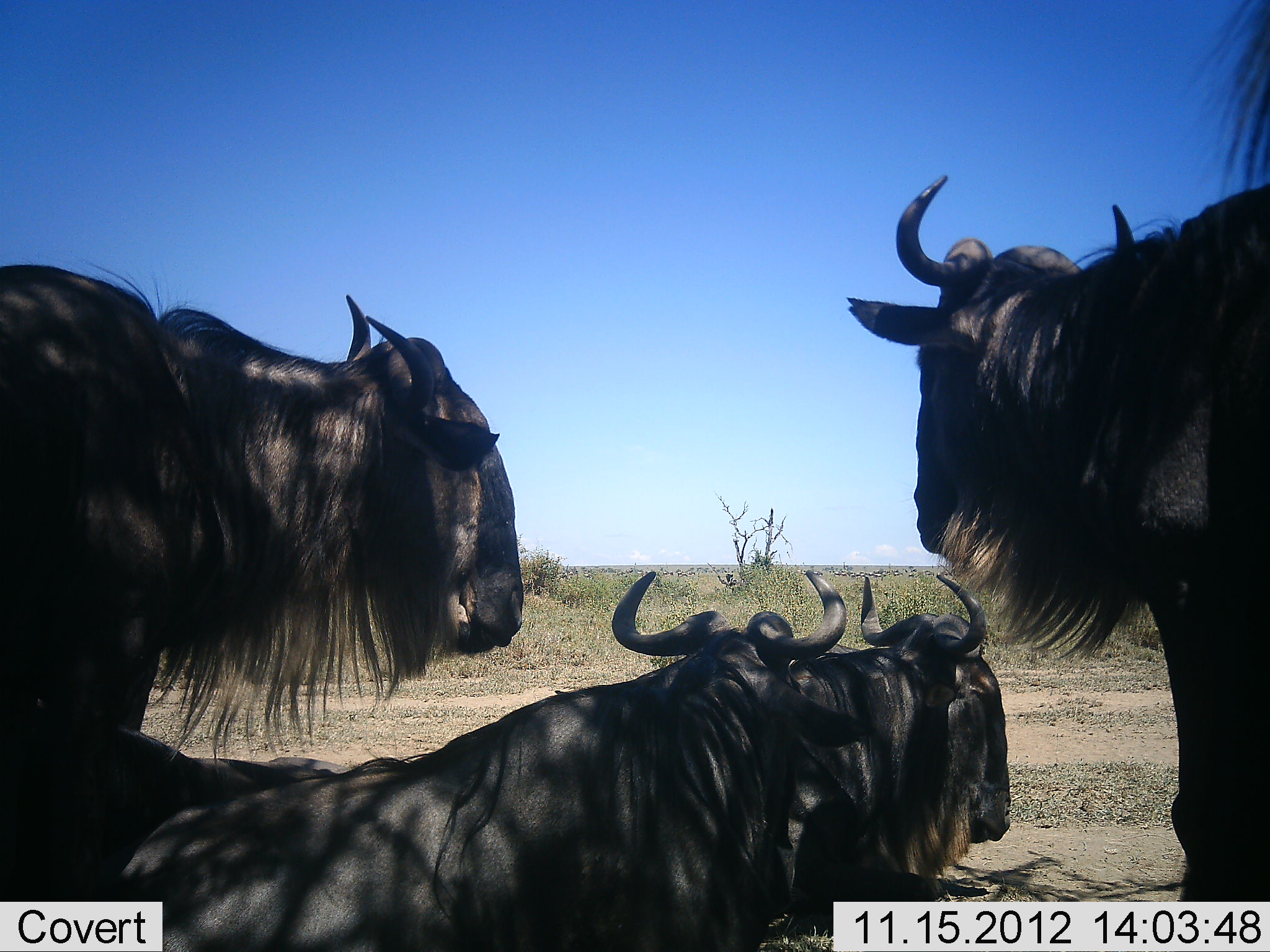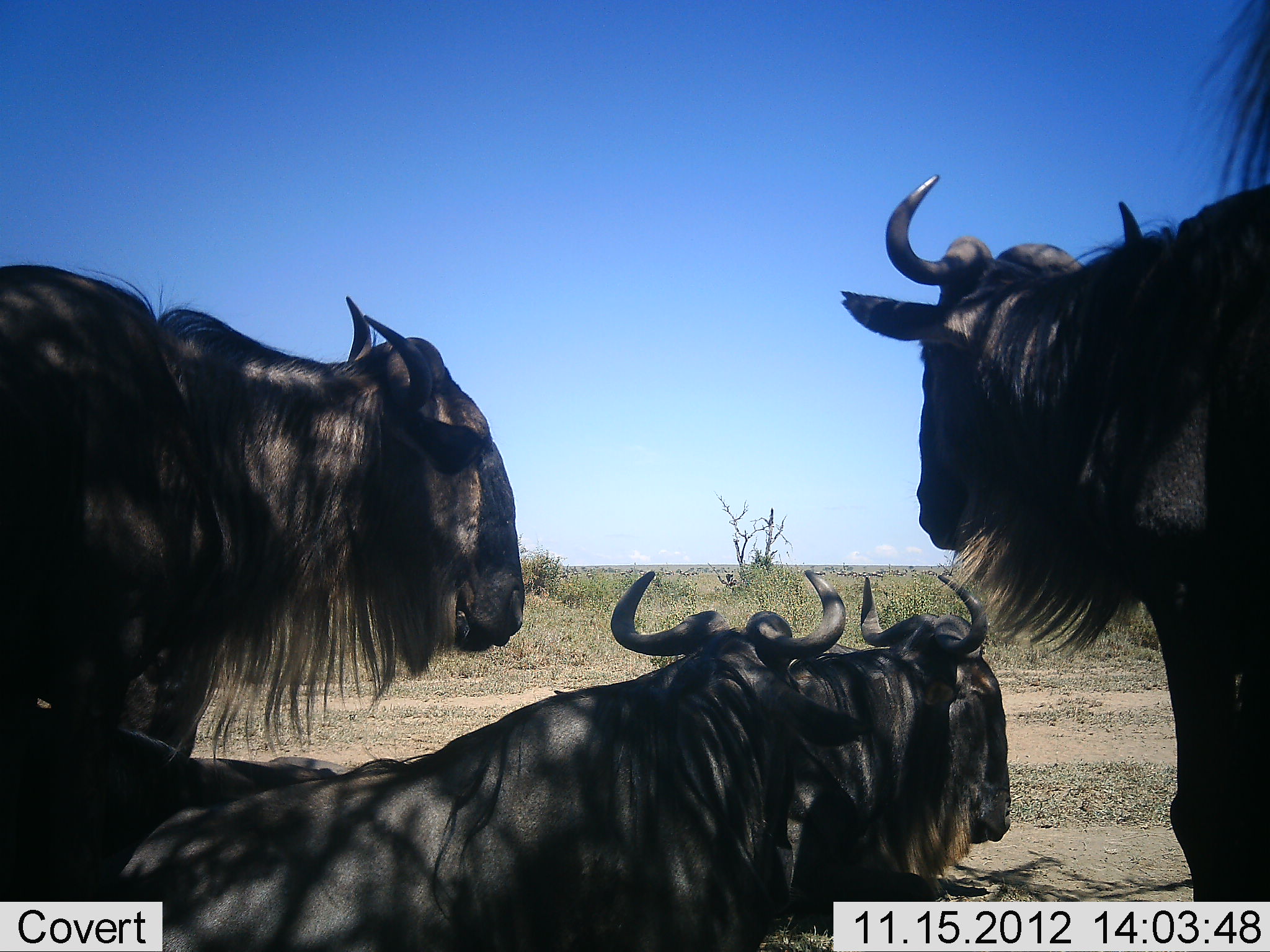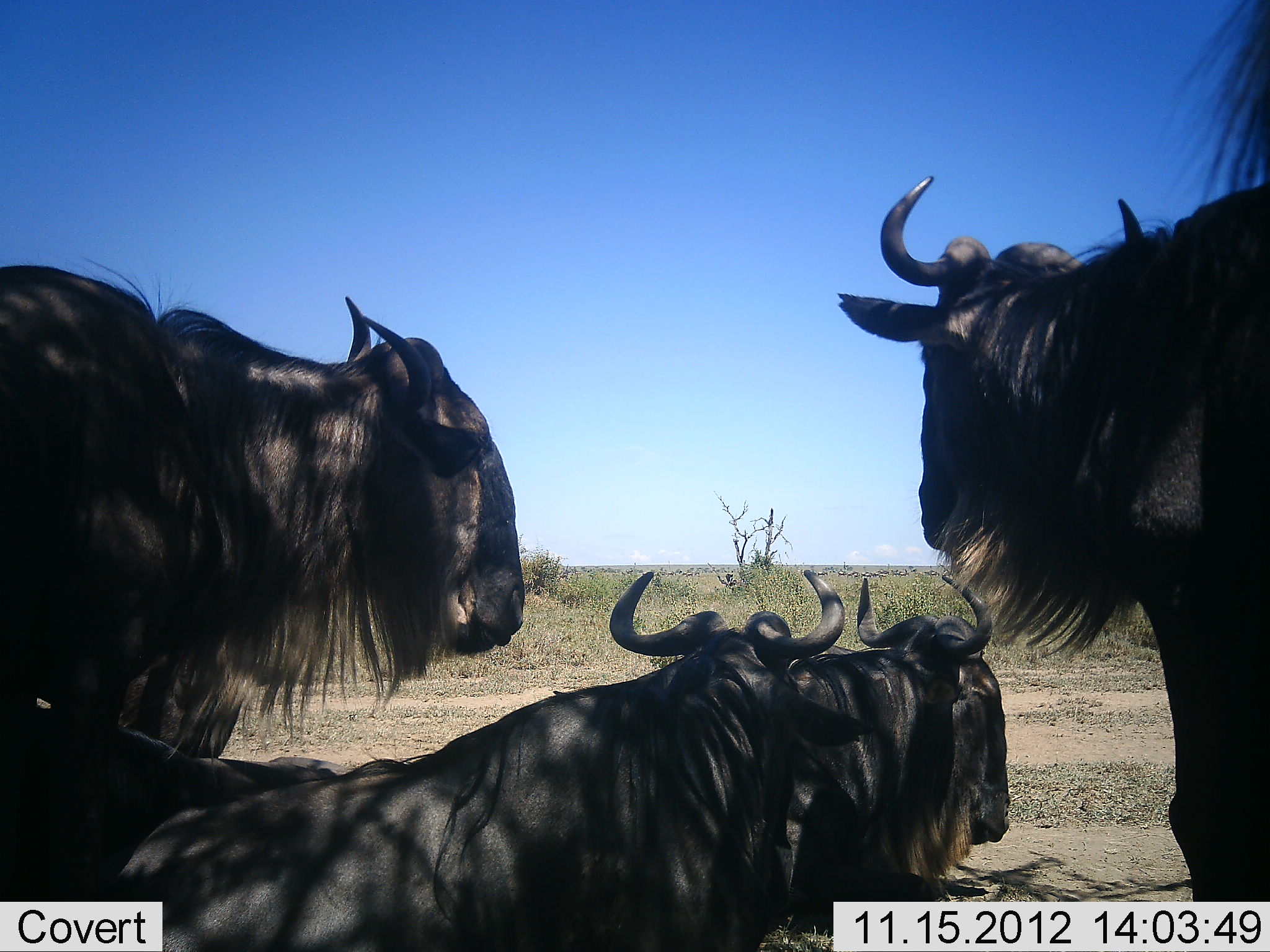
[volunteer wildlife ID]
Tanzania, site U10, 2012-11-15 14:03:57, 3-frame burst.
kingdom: Animalia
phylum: Chordata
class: Mammalia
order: Artiodactyla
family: Bovidae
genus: Connochaetes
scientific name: Connochaetes taurinus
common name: blue wildebeest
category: wildebeest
Wildebeest (blue wildebeest) (Connochaetes taurinus), count 5. Behavior (volunteer vote fractions): standing 80%, resting 100%, moving 0%, interacting 10%. Young present (vote fraction): 0%. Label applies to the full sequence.